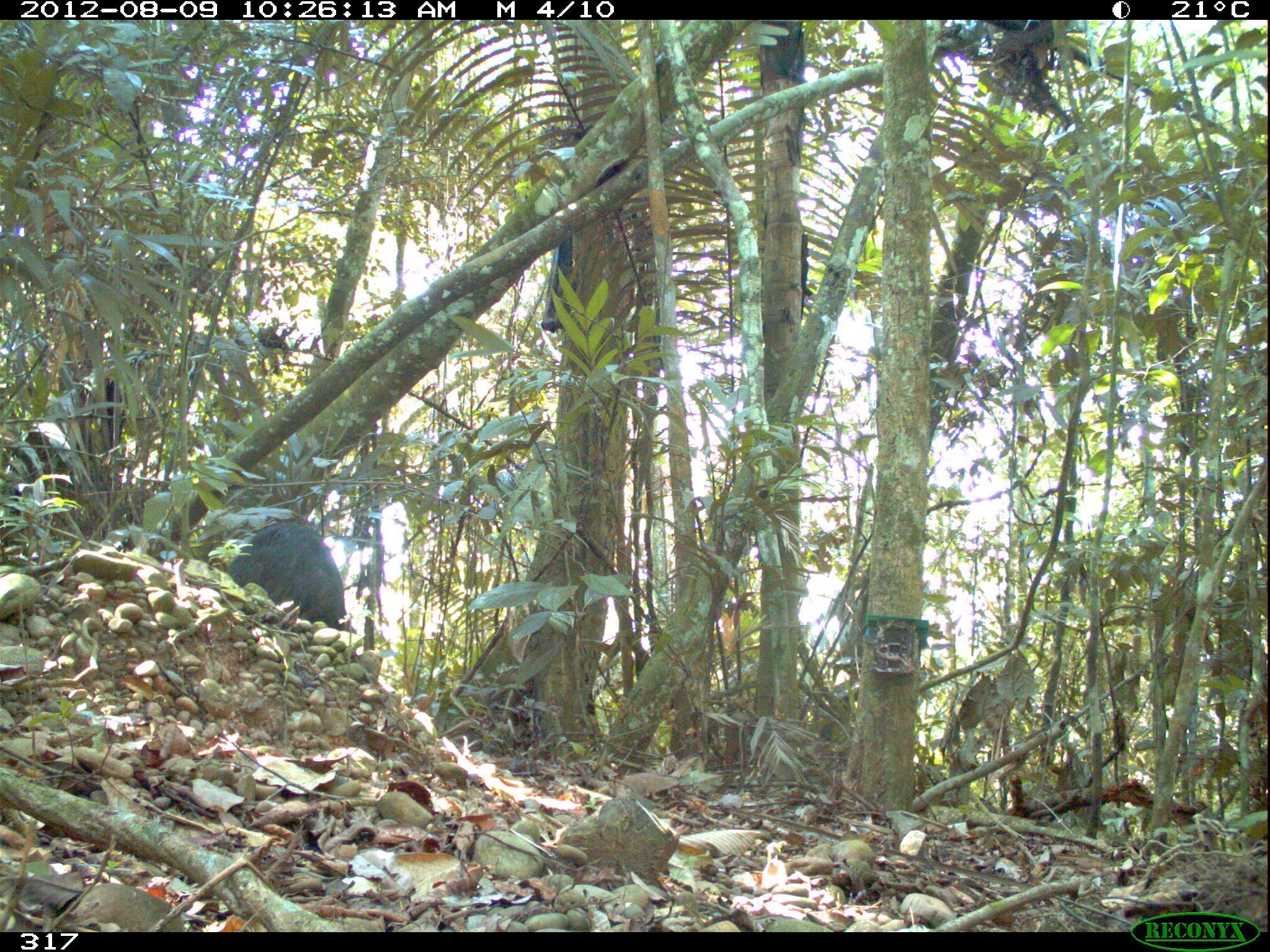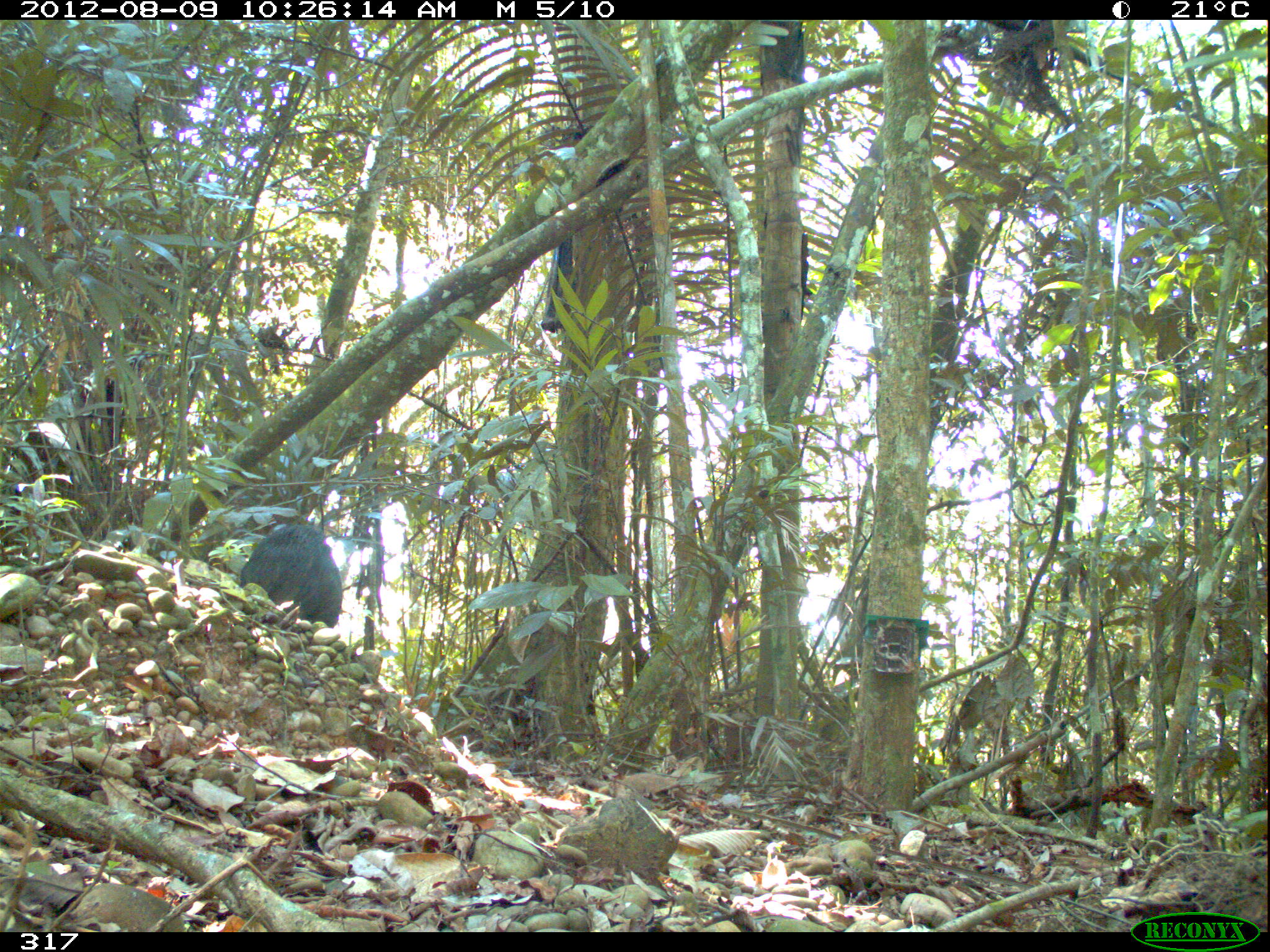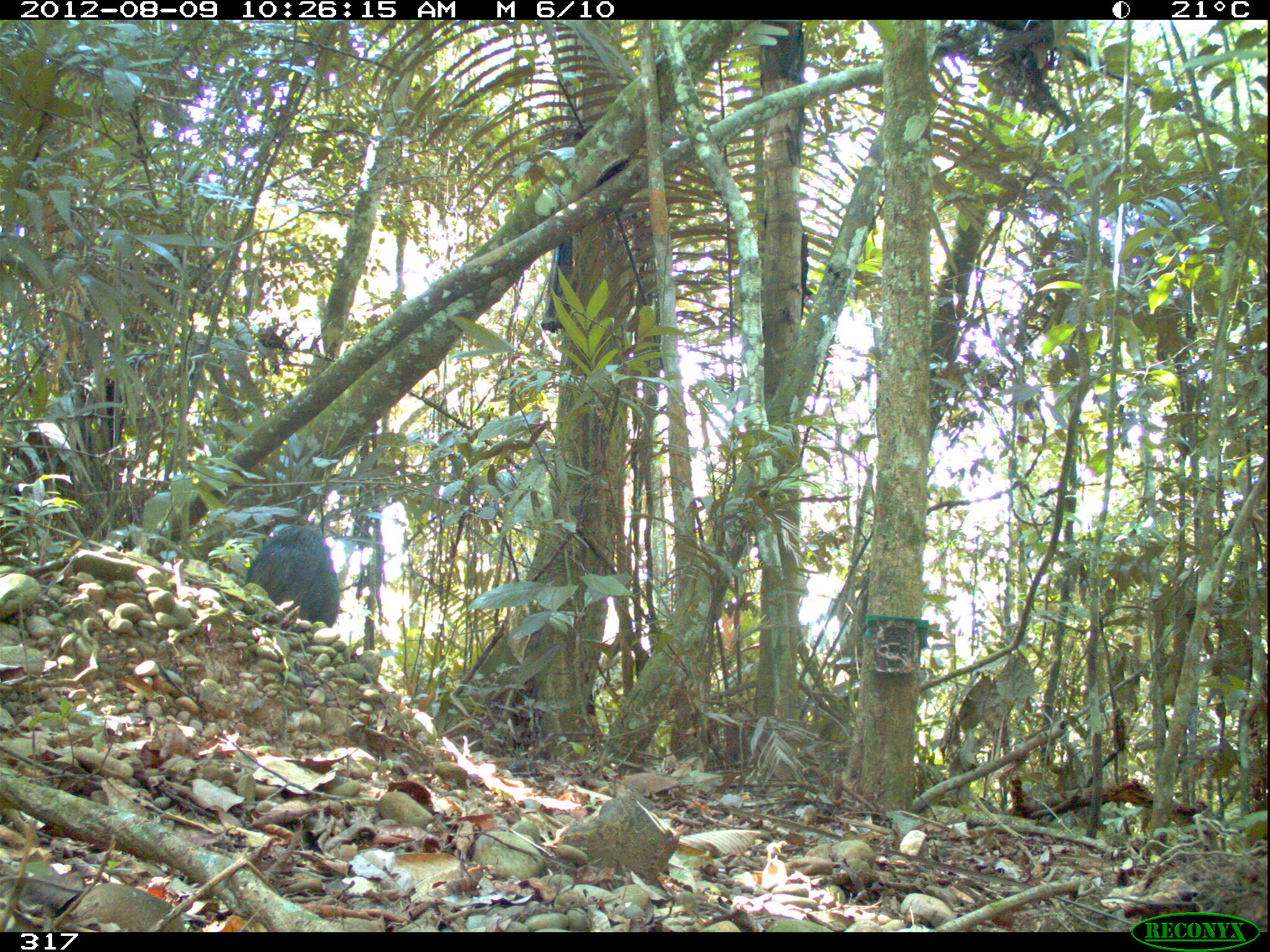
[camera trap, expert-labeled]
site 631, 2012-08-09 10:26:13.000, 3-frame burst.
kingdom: Animalia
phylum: Chordata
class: Mammalia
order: Artiodactyla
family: Tayassuidae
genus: Tayassu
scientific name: Tayassu pecari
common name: white-lipped peccary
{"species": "Tayassu pecari (white-lipped peccary)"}